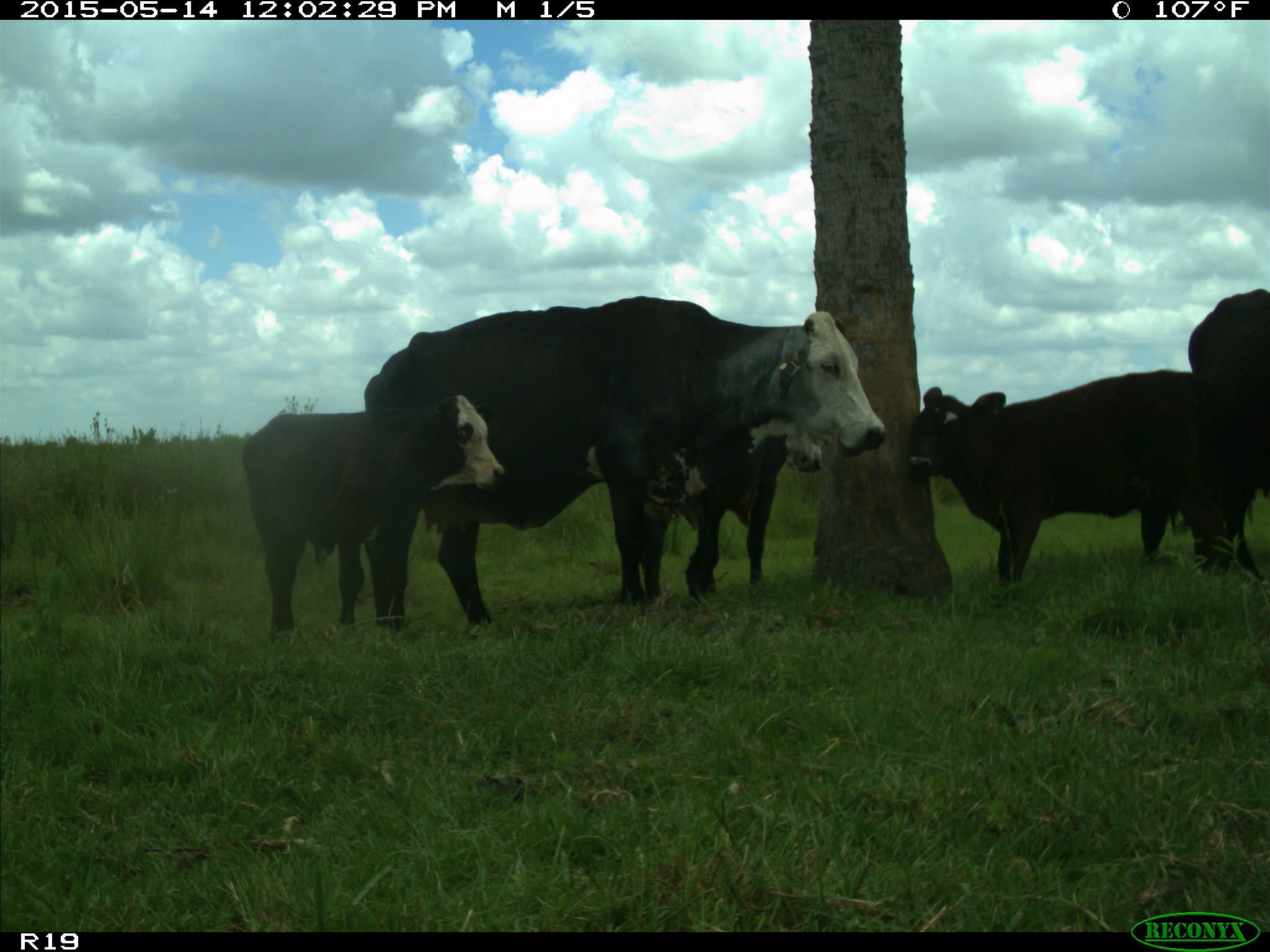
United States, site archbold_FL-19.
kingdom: Animalia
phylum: Chordata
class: Mammalia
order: Artiodactyla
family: Bovidae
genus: Bos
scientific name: Bos taurus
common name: domestic cow